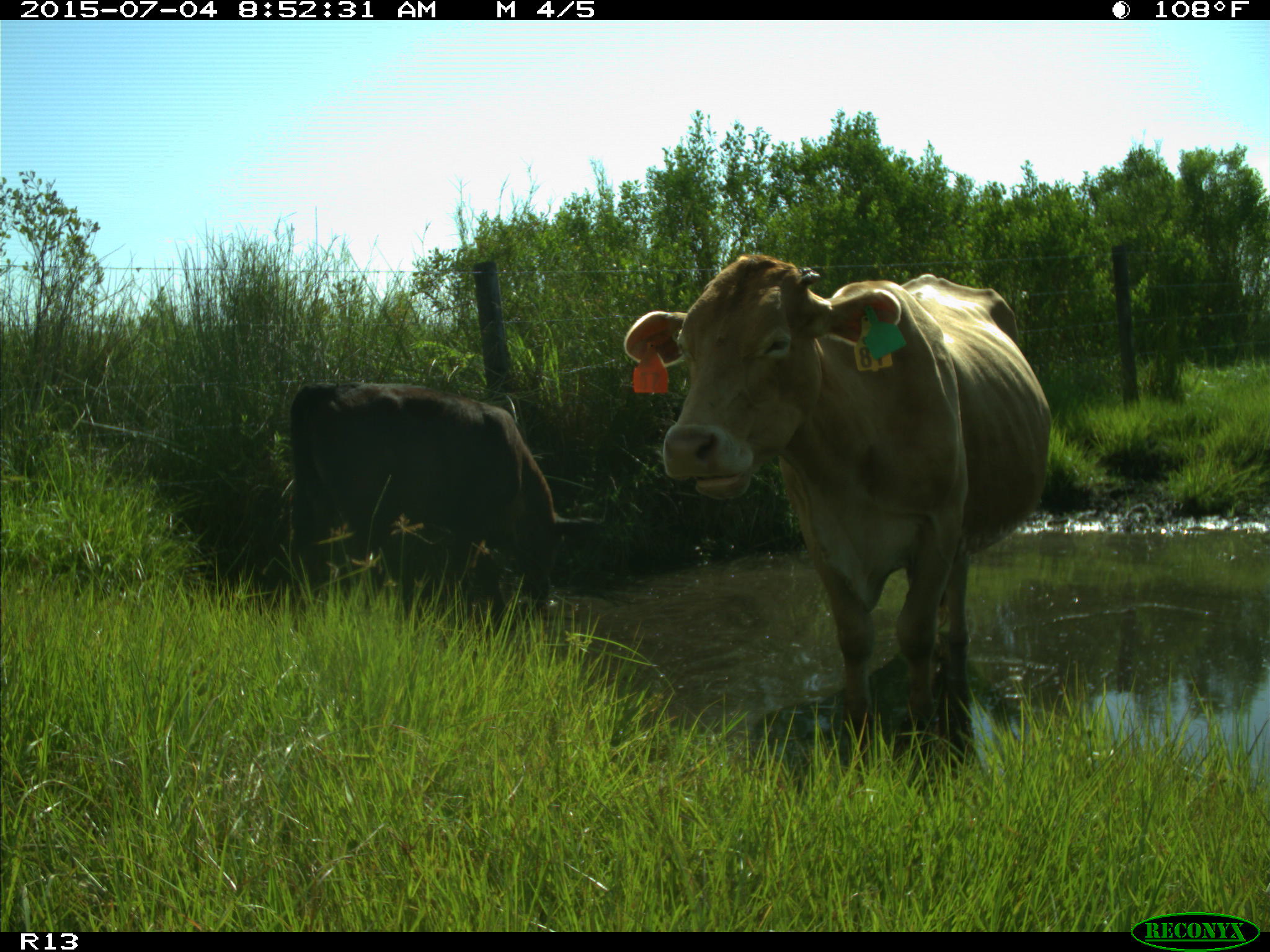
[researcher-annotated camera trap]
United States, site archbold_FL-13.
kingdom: Animalia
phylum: Chordata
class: Mammalia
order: Artiodactyla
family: Bovidae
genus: Bos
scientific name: Bos taurus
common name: domestic cow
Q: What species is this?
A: Bos taurus (domestic cow).